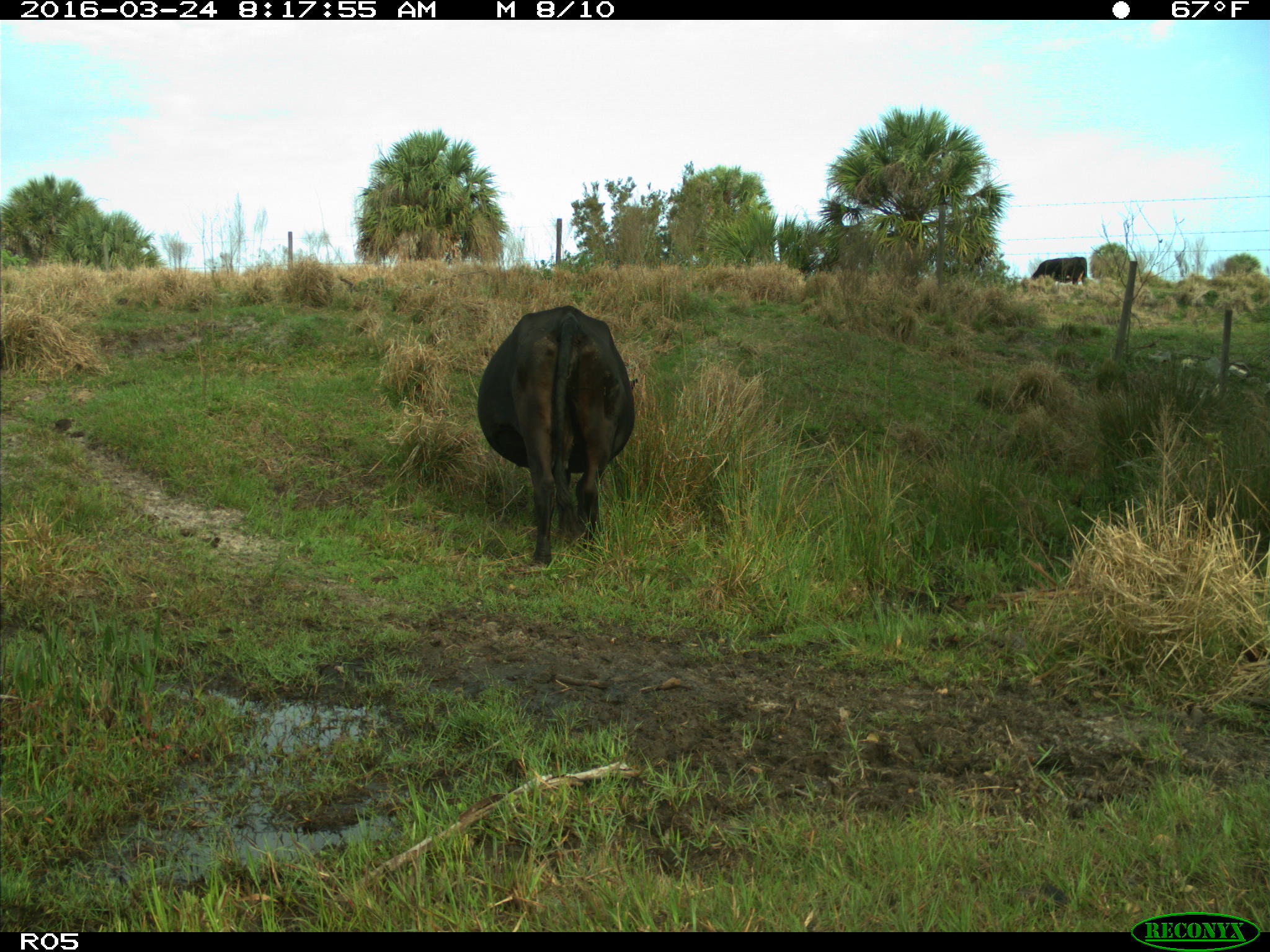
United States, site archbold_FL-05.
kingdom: Animalia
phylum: Chordata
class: Mammalia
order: Artiodactyla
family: Bovidae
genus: Bos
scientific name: Bos taurus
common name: domestic cow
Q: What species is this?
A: Bos taurus (domestic cow).